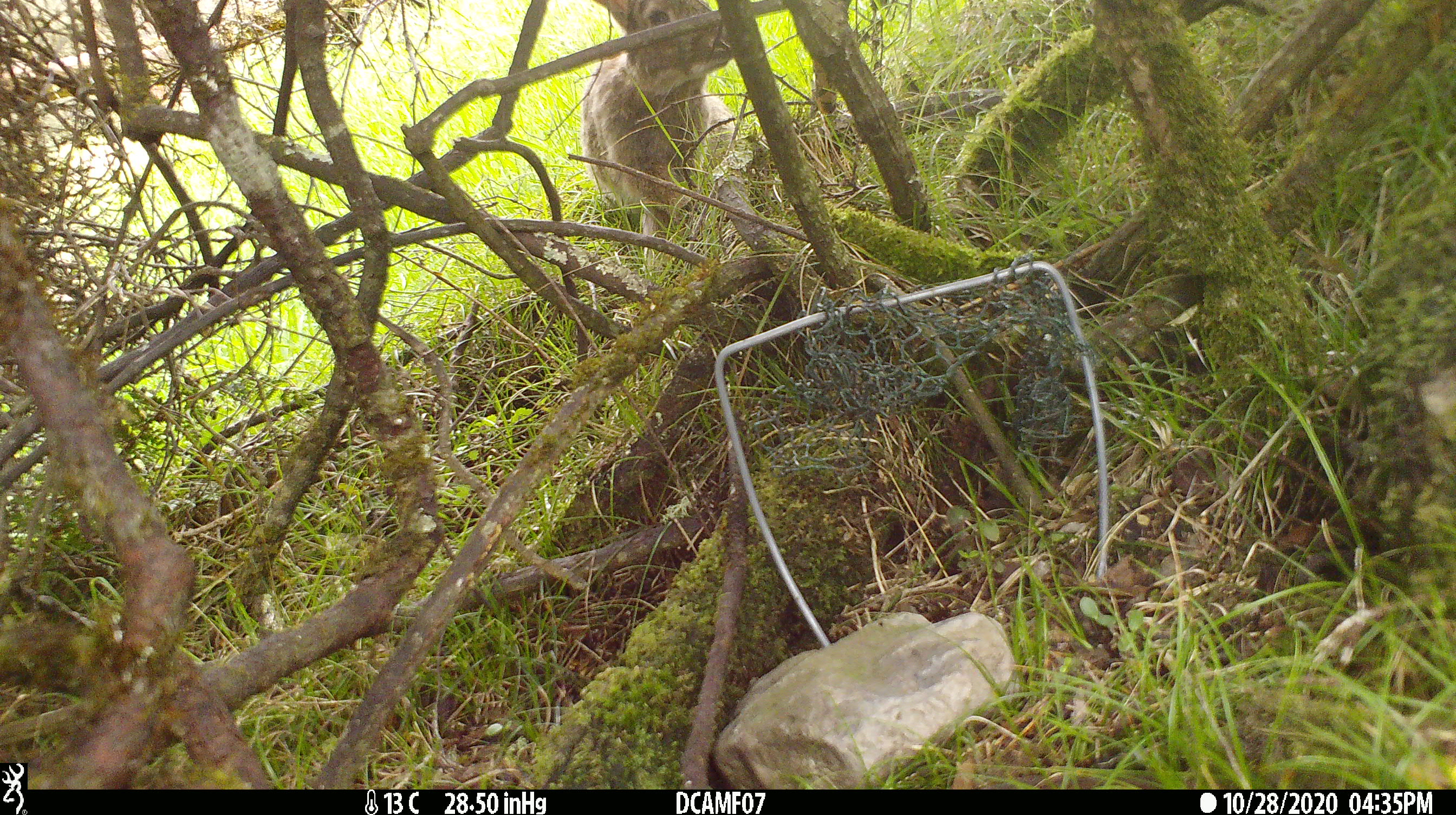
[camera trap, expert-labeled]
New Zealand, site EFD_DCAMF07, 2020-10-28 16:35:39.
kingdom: Animalia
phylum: Chordata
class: Mammalia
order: Lagomorpha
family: Leporidae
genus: Oryctolagus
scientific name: Oryctolagus cuniculus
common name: european rabbit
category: rabbit